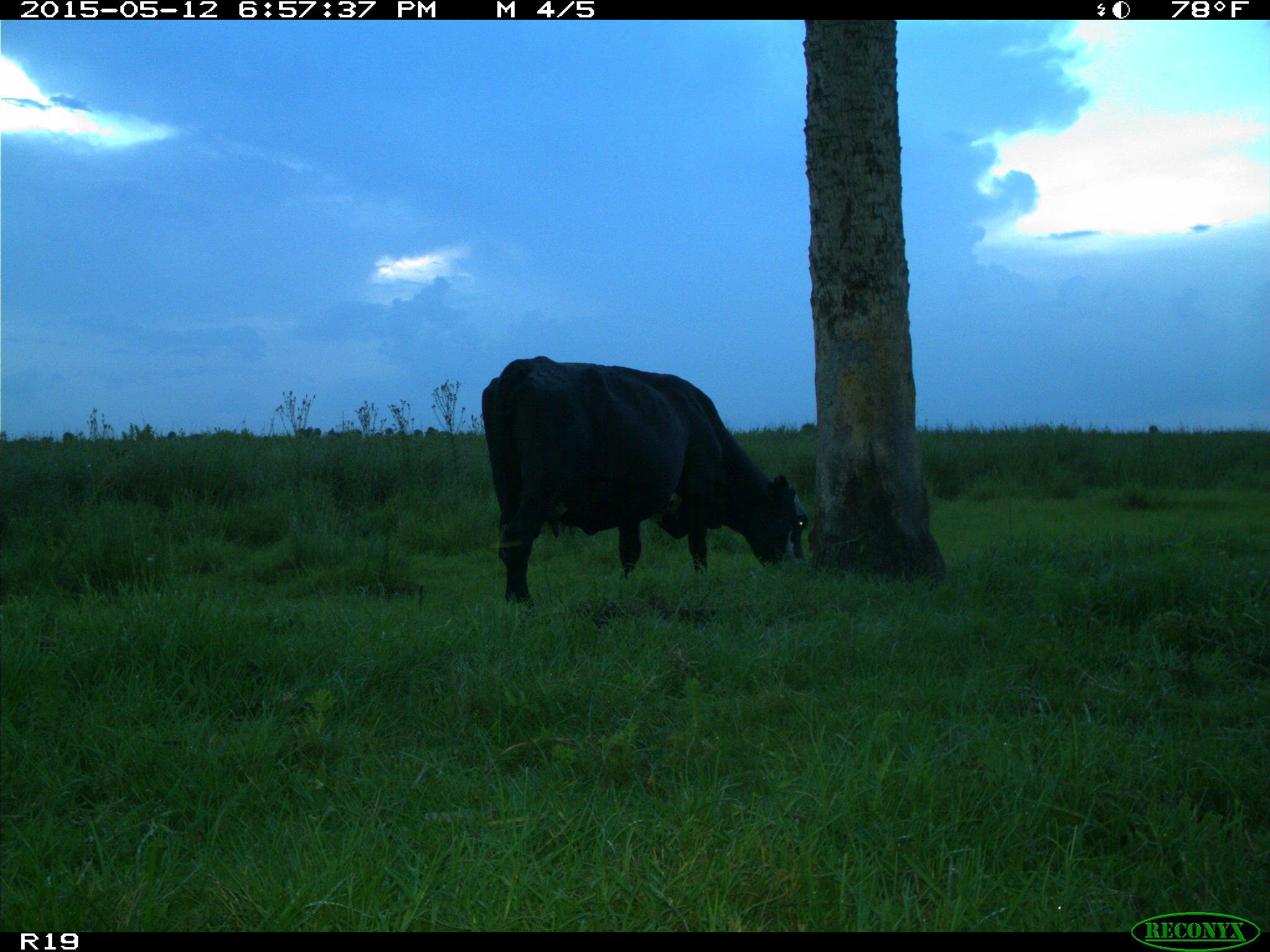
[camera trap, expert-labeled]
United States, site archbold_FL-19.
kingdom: Animalia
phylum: Chordata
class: Mammalia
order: Artiodactyla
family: Bovidae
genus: Bos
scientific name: Bos taurus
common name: domestic cow